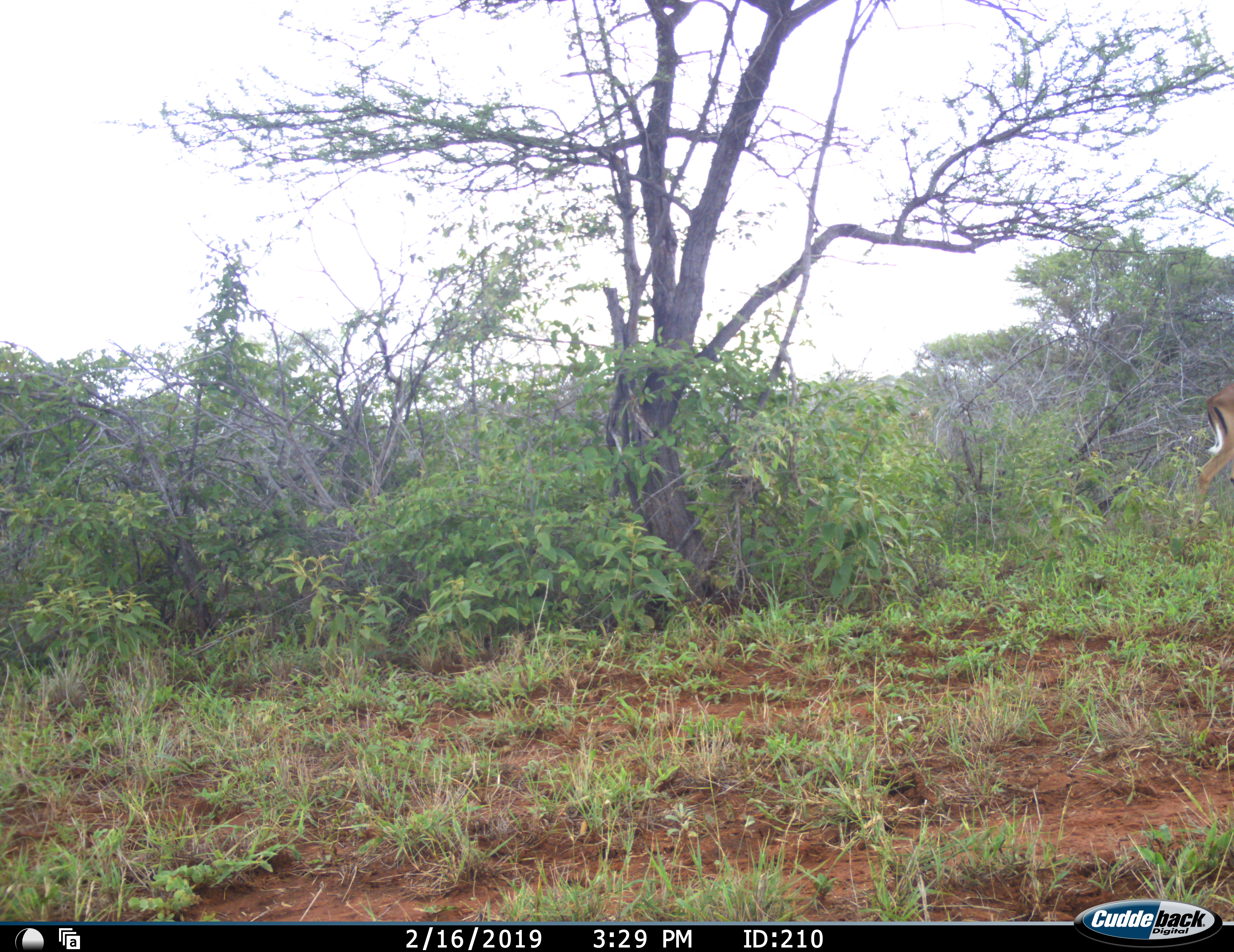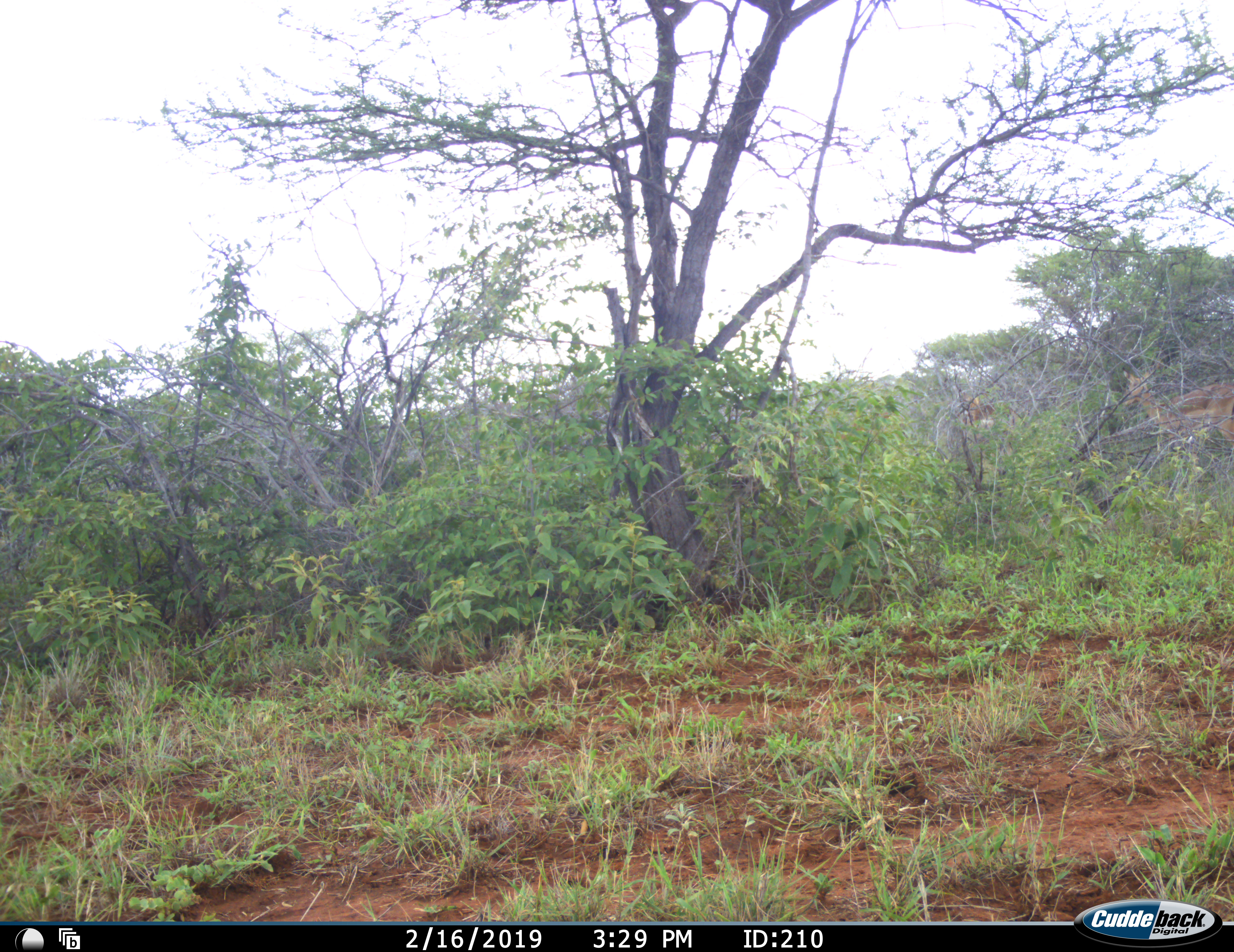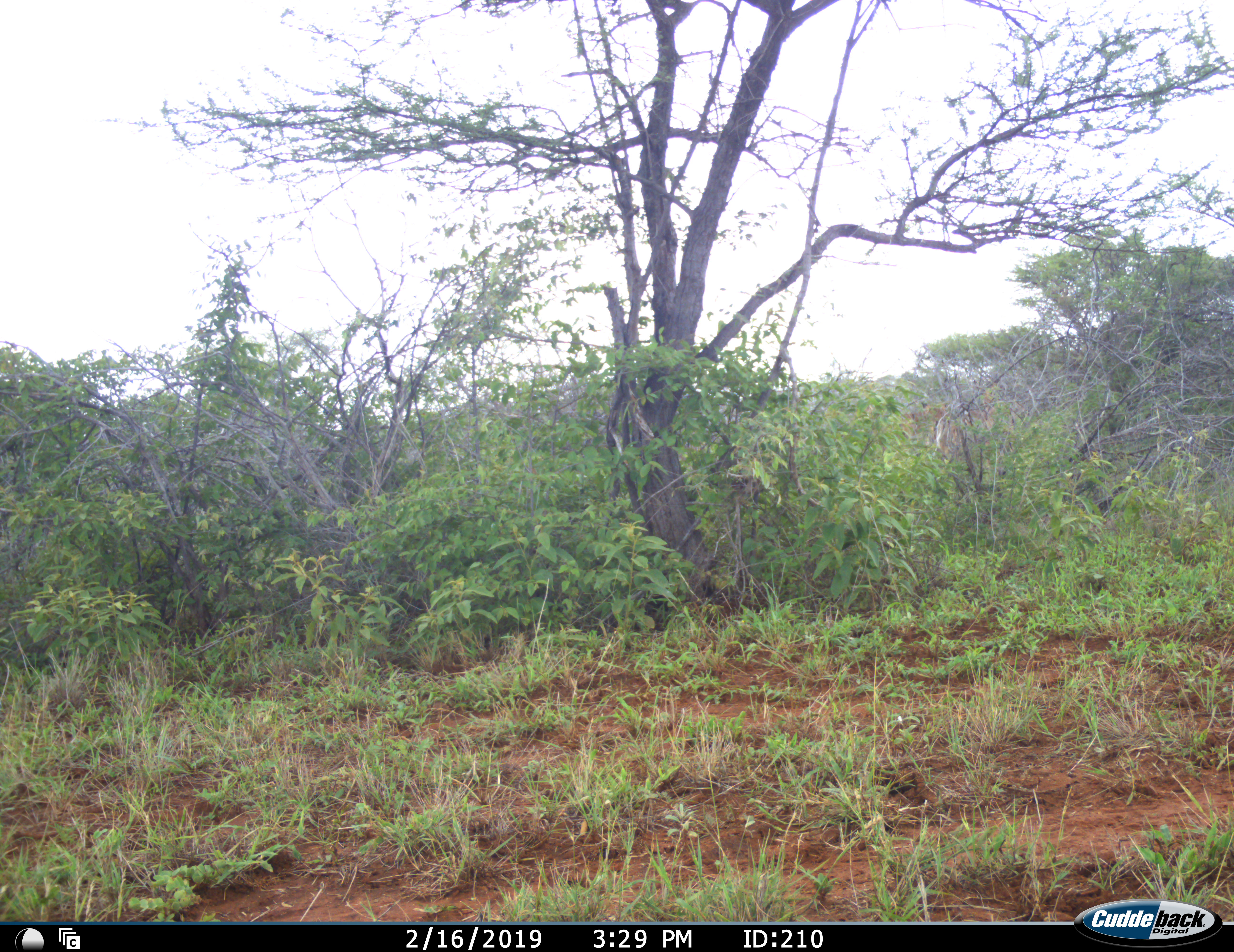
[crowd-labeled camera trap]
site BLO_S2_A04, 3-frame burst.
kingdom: Animalia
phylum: Chordata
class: Mammalia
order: Artiodactyla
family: Bovidae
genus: Aepyceros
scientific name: Aepyceros melampus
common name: impala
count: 2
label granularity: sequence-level